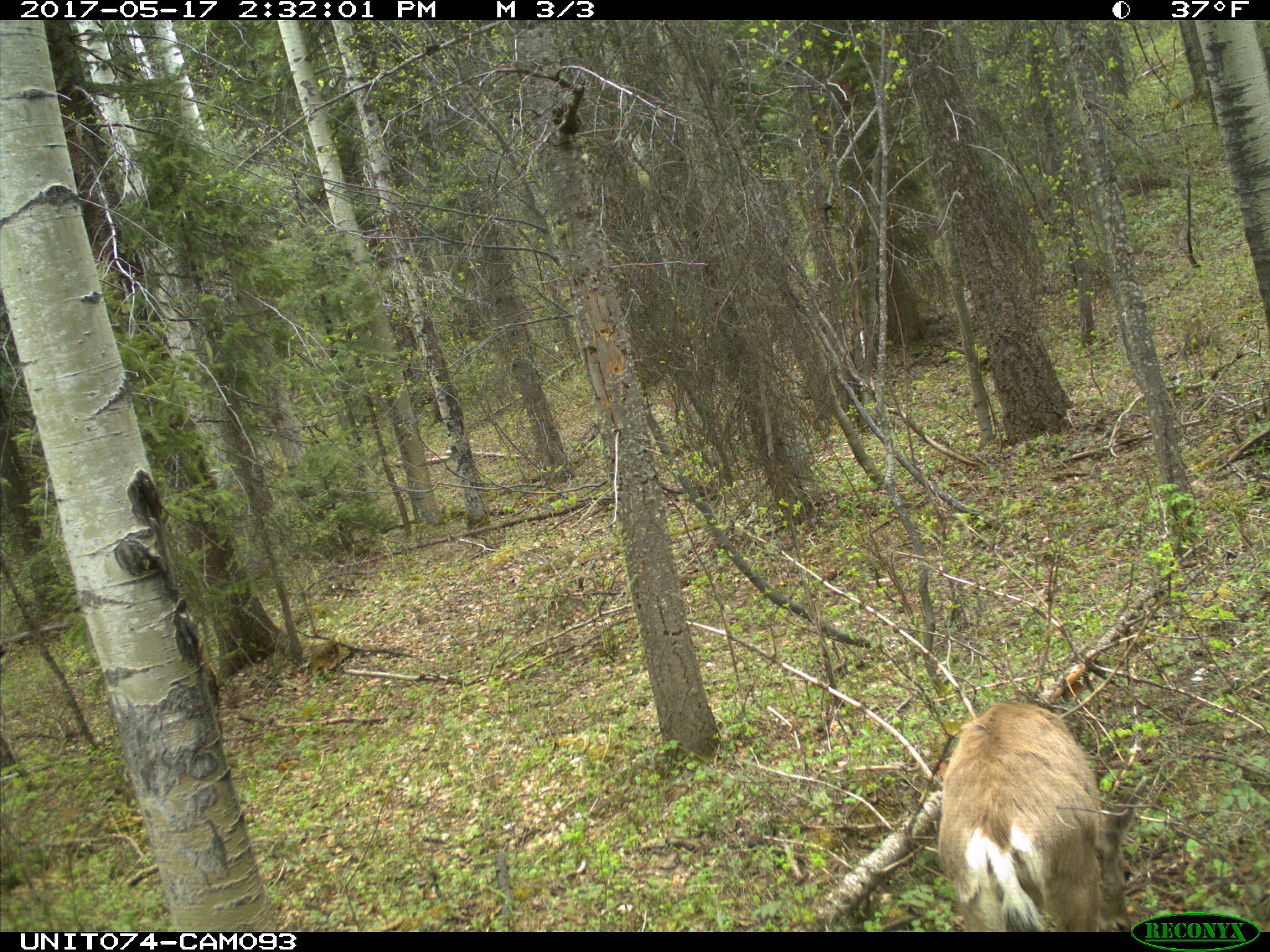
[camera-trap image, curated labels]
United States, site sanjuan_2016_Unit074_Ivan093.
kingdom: Animalia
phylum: Chordata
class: Mammalia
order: Artiodactyla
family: Cervidae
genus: Odocoileus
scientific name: Odocoileus hemionus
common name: mule deer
Odocoileus hemionus (mule deer).